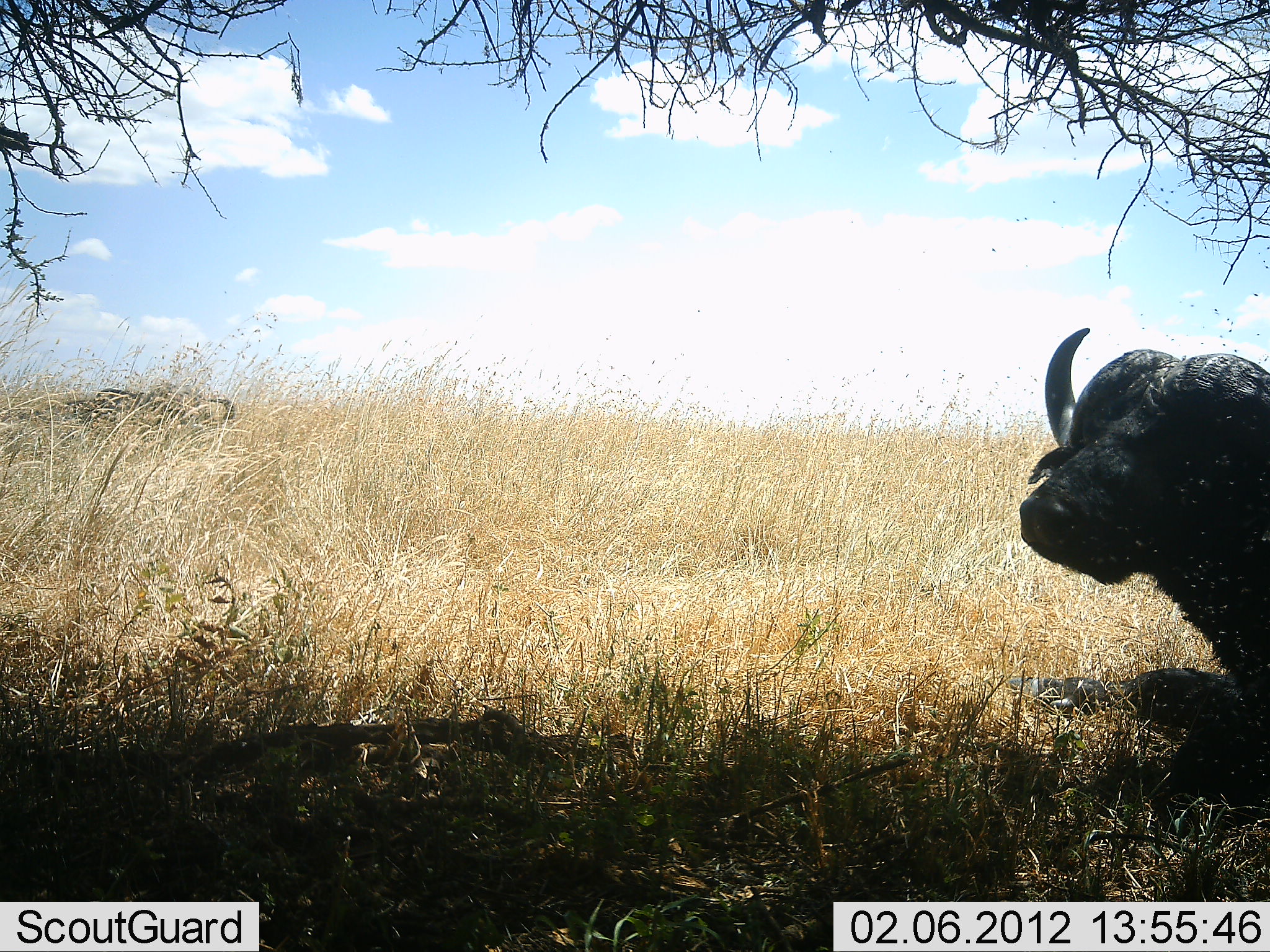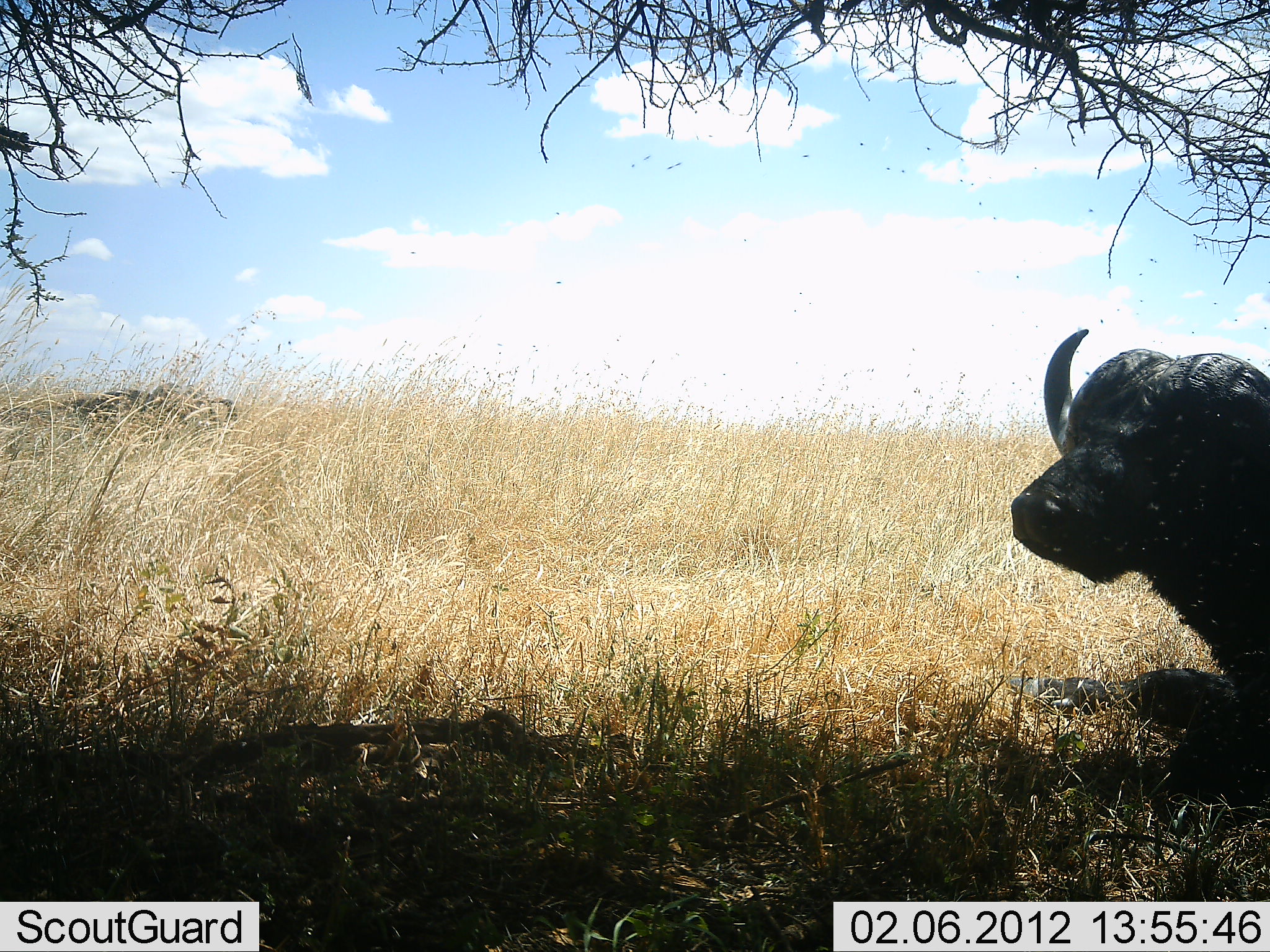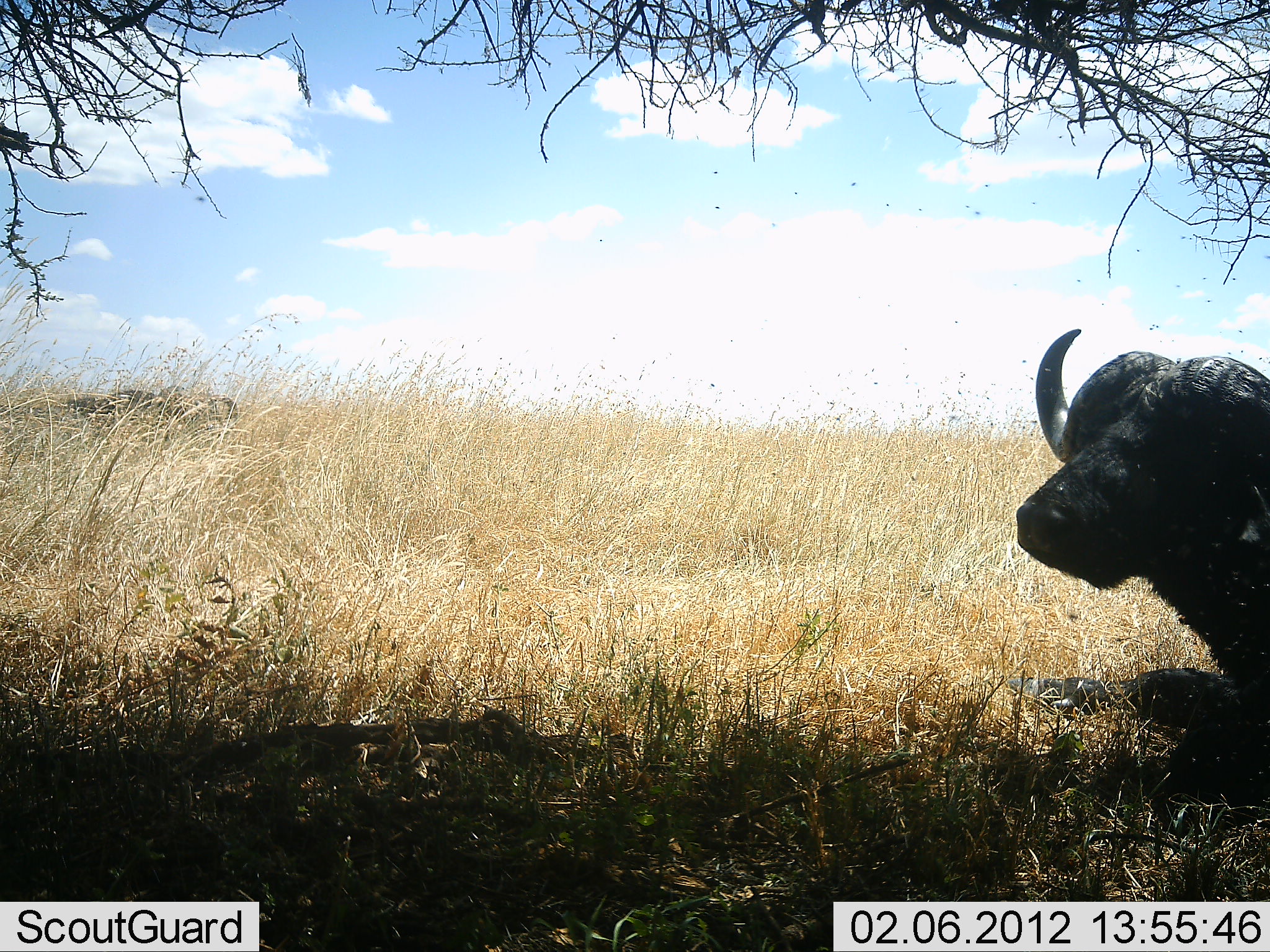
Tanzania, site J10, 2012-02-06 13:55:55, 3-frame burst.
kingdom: Animalia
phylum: Chordata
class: Mammalia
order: Artiodactyla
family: Bovidae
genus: Syncerus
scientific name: Syncerus caffer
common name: cape buffalo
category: buffalo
Buffalo (cape buffalo) (Syncerus caffer), count 1. Behavior (volunteer vote fractions): standing 25%, resting 79%, moving 0%, interacting 0%. Young present (vote fraction): 0%. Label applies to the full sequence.